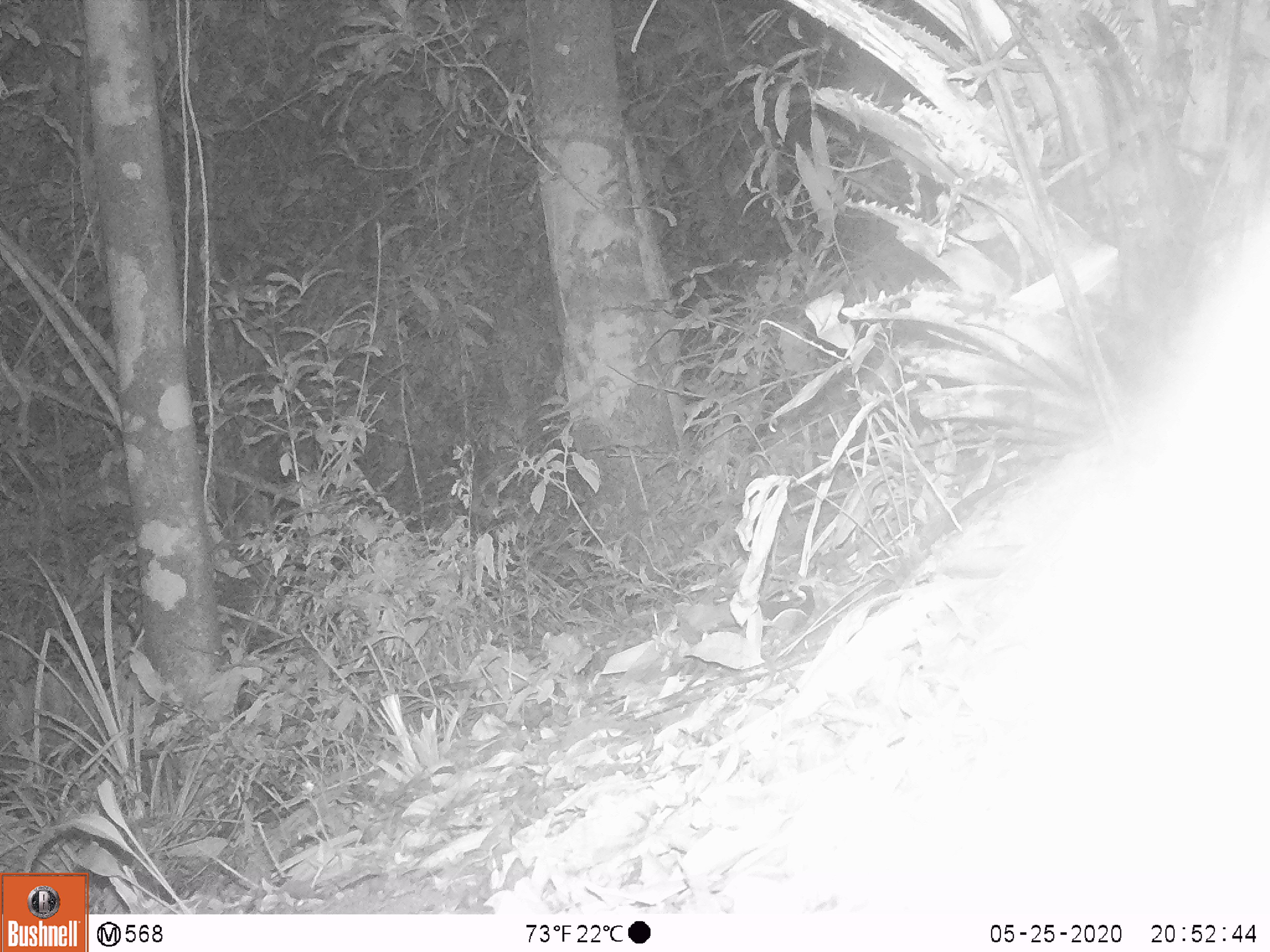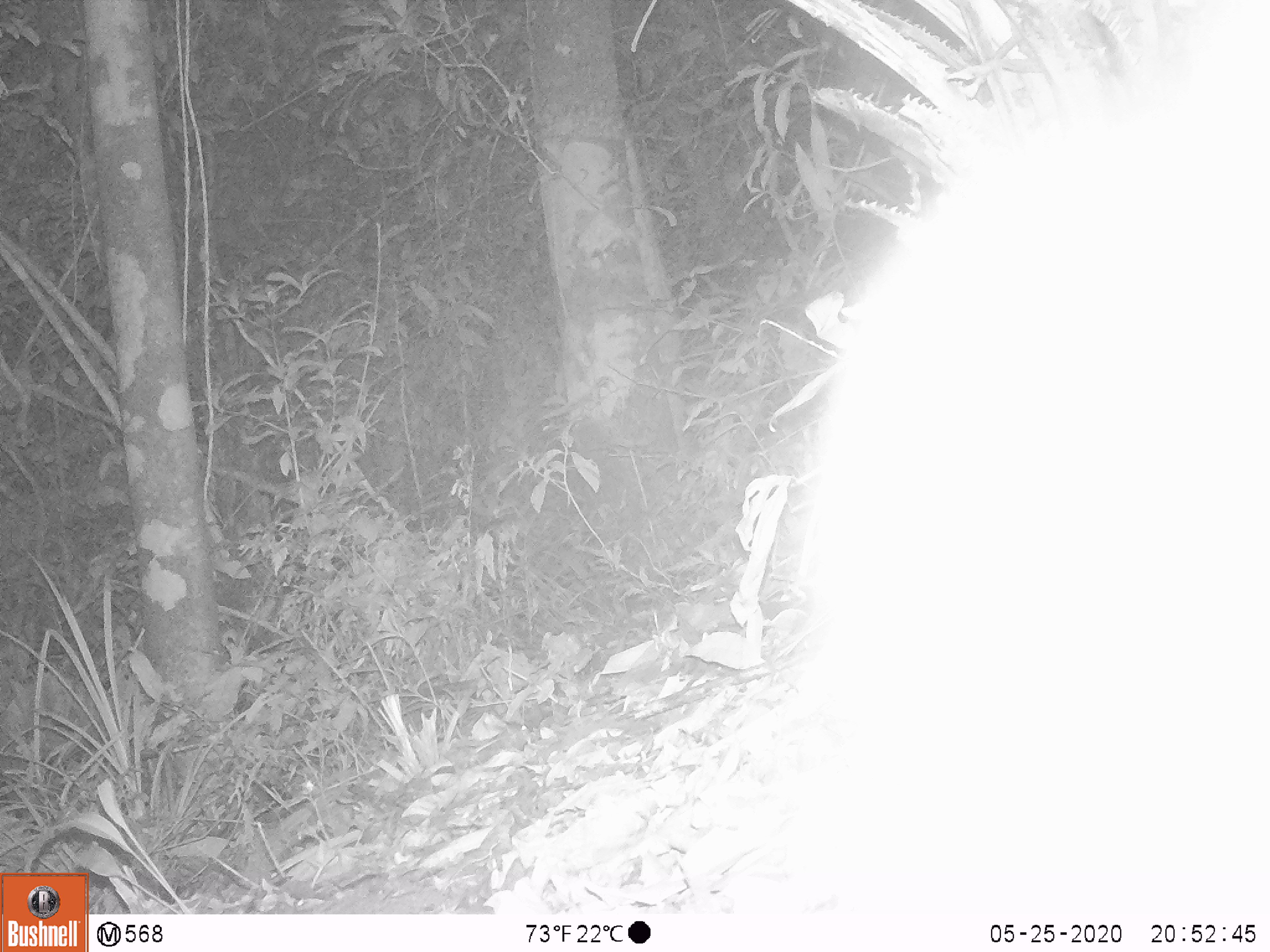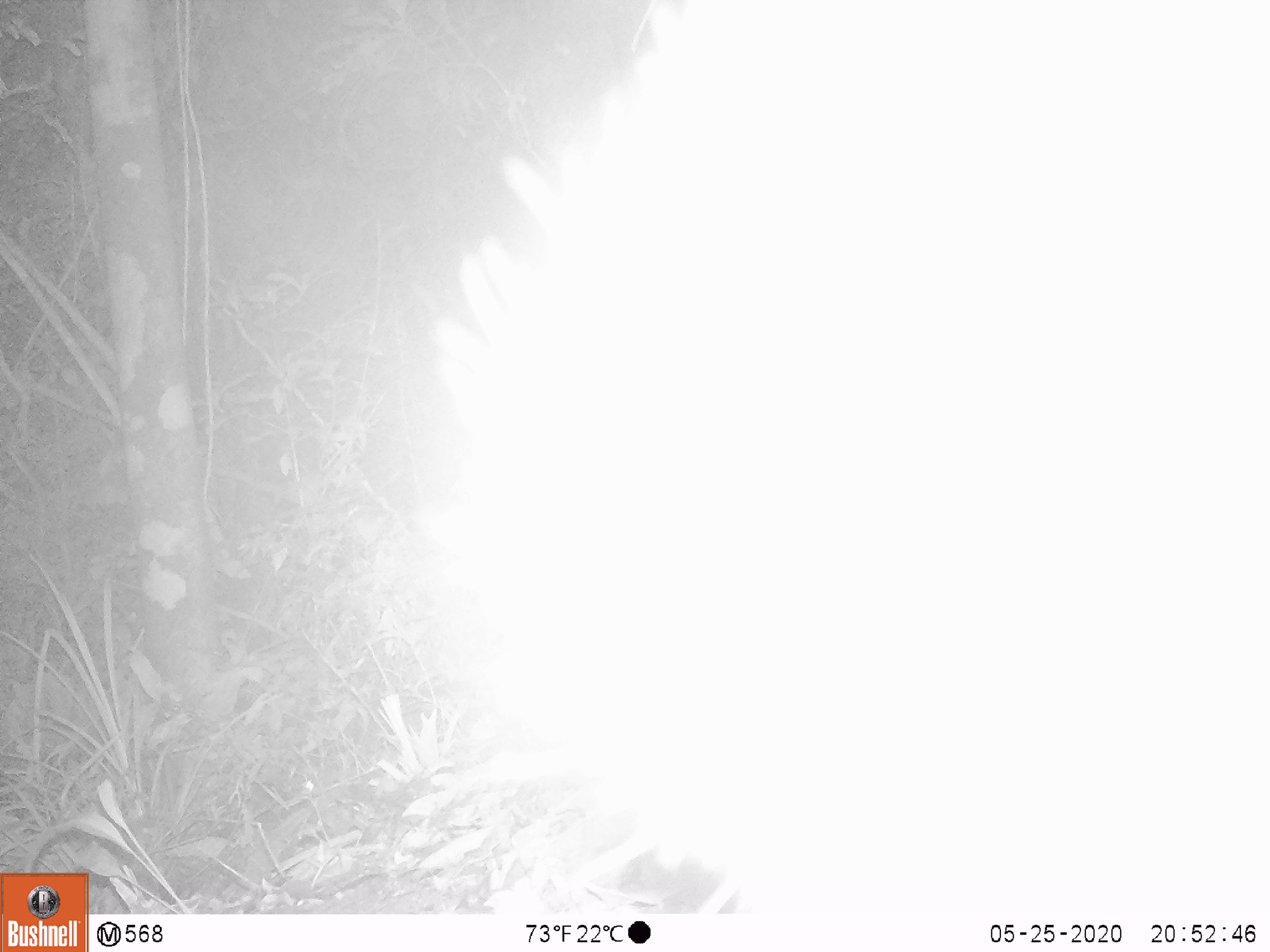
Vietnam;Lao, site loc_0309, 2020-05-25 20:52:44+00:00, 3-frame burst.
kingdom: Animalia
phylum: Chordata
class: Mammalia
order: Carnivora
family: Mustelidae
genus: Melogale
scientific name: Melogale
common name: ferret badger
Ferret badger (Melogale). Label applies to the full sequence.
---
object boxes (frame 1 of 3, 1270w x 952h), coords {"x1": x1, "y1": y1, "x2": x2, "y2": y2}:
ferret badger: {"x1": 698, "y1": 144, "x2": 1270, "y2": 906}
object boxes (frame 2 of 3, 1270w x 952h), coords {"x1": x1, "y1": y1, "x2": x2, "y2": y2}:
ferret badger: {"x1": 684, "y1": 0, "x2": 1270, "y2": 915}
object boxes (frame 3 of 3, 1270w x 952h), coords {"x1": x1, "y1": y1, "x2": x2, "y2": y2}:
ferret badger: {"x1": 385, "y1": 0, "x2": 1270, "y2": 914}